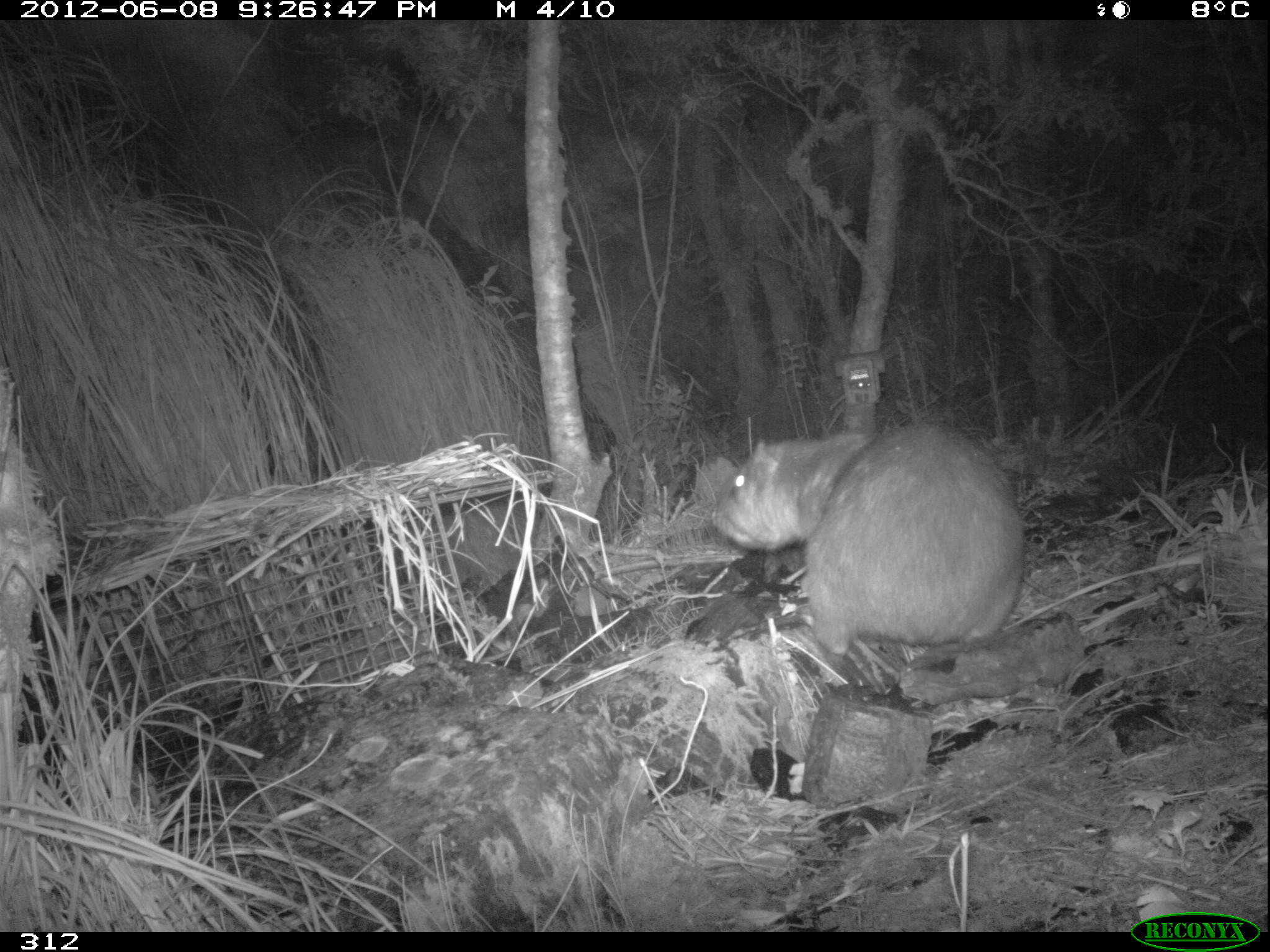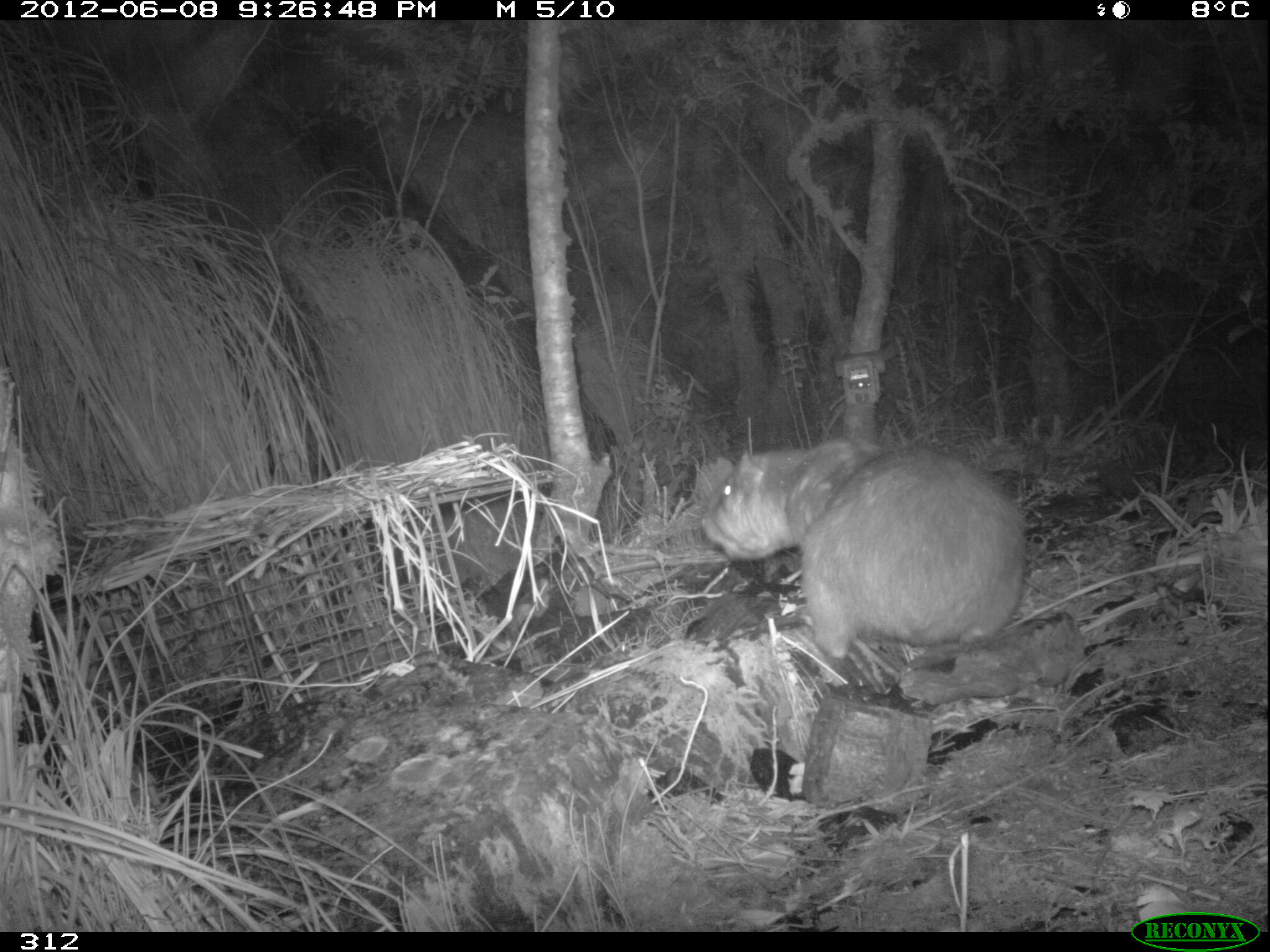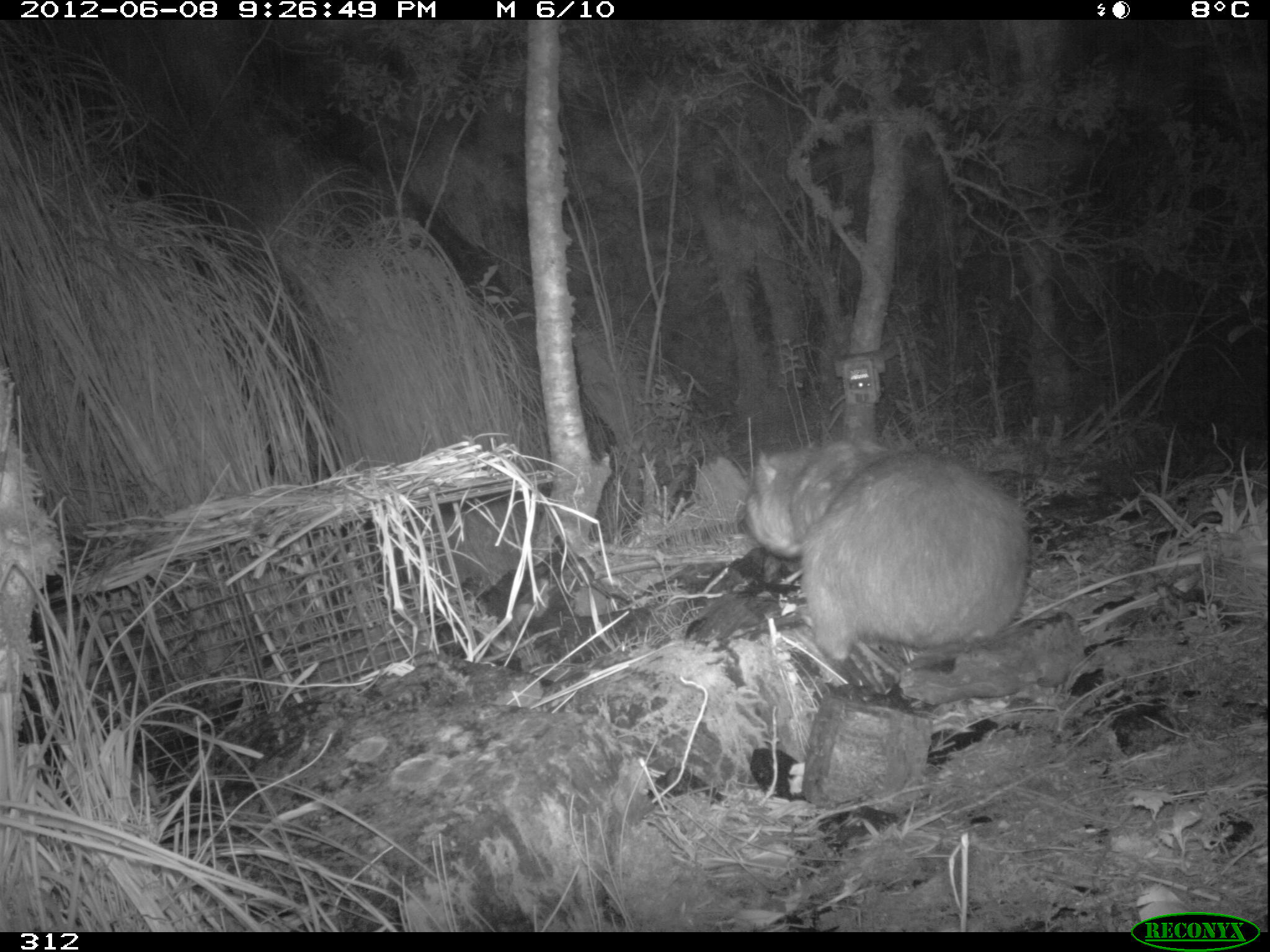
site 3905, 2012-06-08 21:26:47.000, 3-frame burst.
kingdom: Animalia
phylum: Chordata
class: Mammalia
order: Rodentia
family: Cuniculidae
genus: Cuniculus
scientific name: Cuniculus taczanowskii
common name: mountain paca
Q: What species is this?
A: Cuniculus taczanowskii (mountain paca).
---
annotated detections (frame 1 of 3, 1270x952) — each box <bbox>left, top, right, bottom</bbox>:
cuniculus taczanowskii: <bbox>708, 421, 1026, 657</bbox>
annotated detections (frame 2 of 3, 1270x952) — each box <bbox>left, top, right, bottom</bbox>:
cuniculus taczanowskii: <bbox>699, 430, 1031, 661</bbox>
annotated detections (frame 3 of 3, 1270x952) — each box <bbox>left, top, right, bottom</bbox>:
cuniculus taczanowskii: <bbox>743, 433, 1030, 663</bbox>